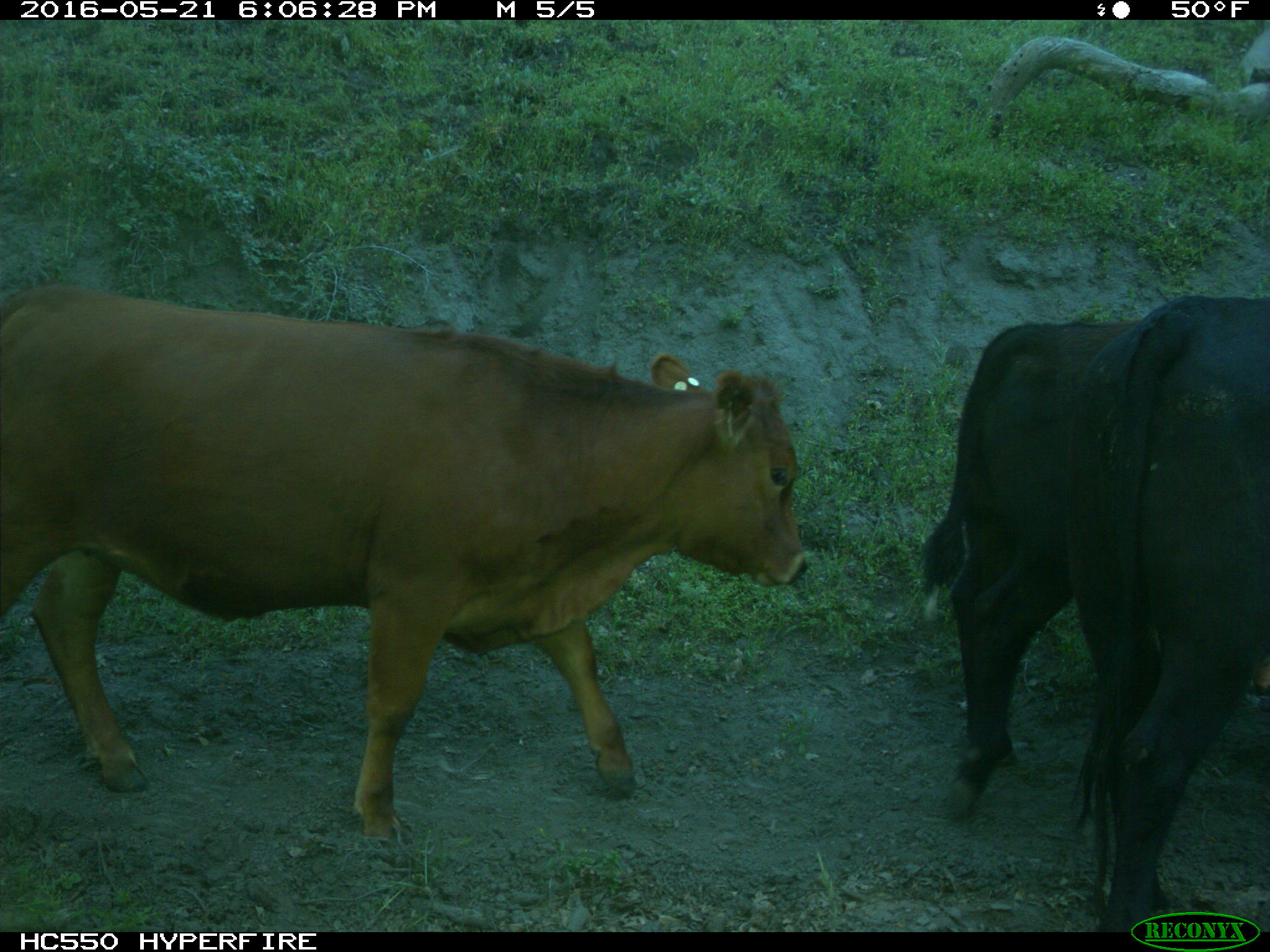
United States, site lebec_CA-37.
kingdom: Animalia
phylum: Chordata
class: Mammalia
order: Artiodactyla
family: Bovidae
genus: Bos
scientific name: Bos taurus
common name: domestic cow